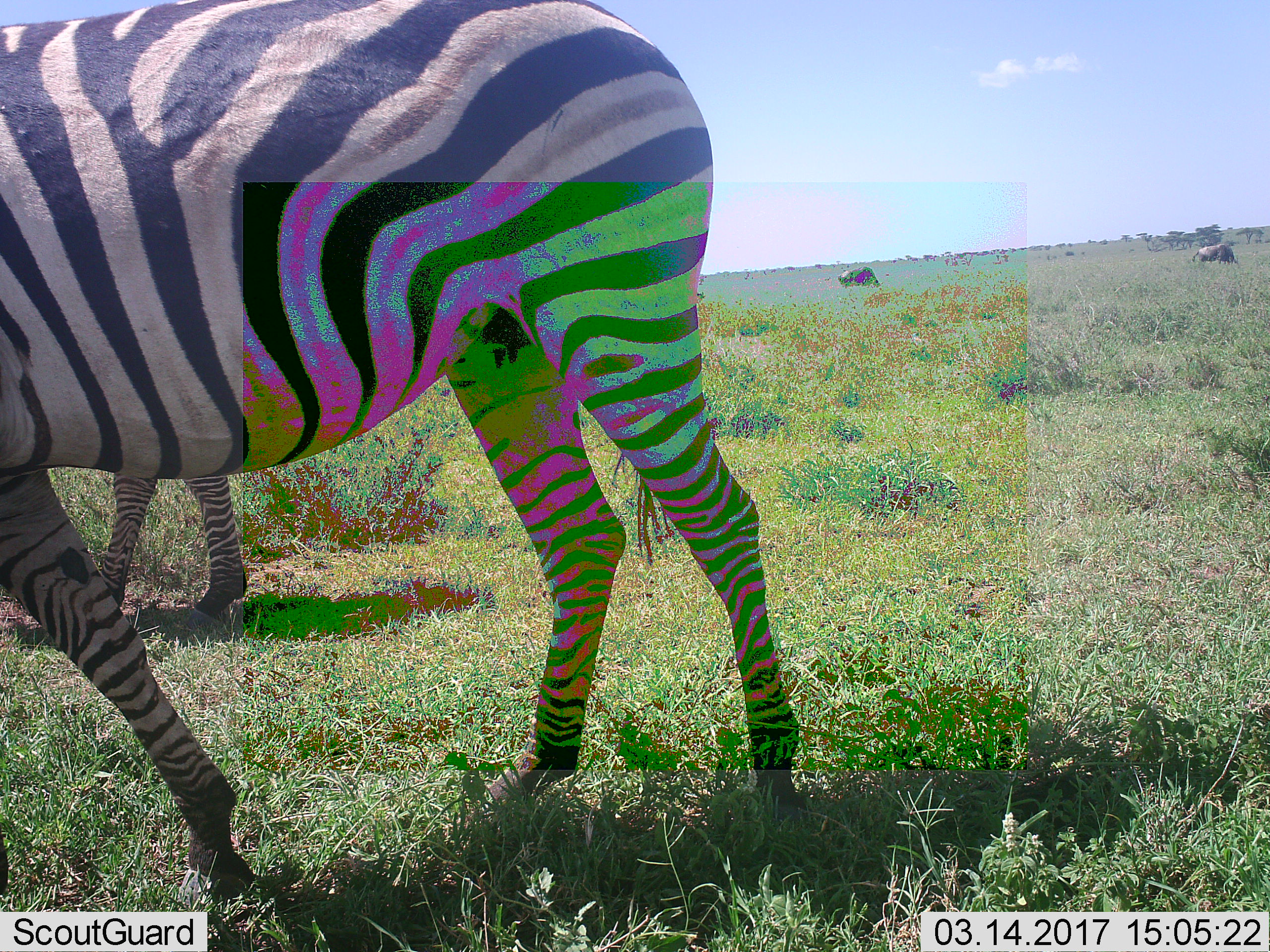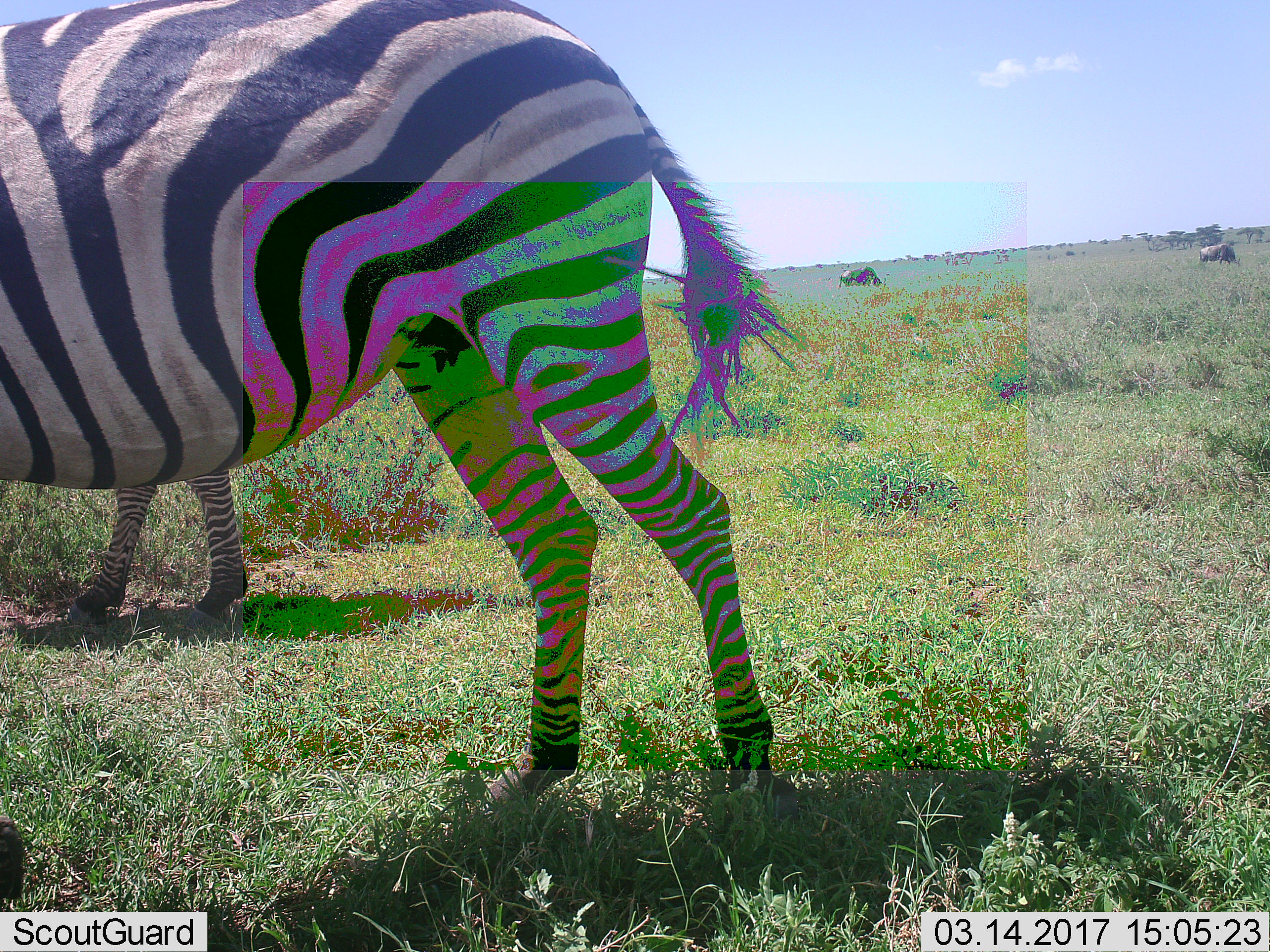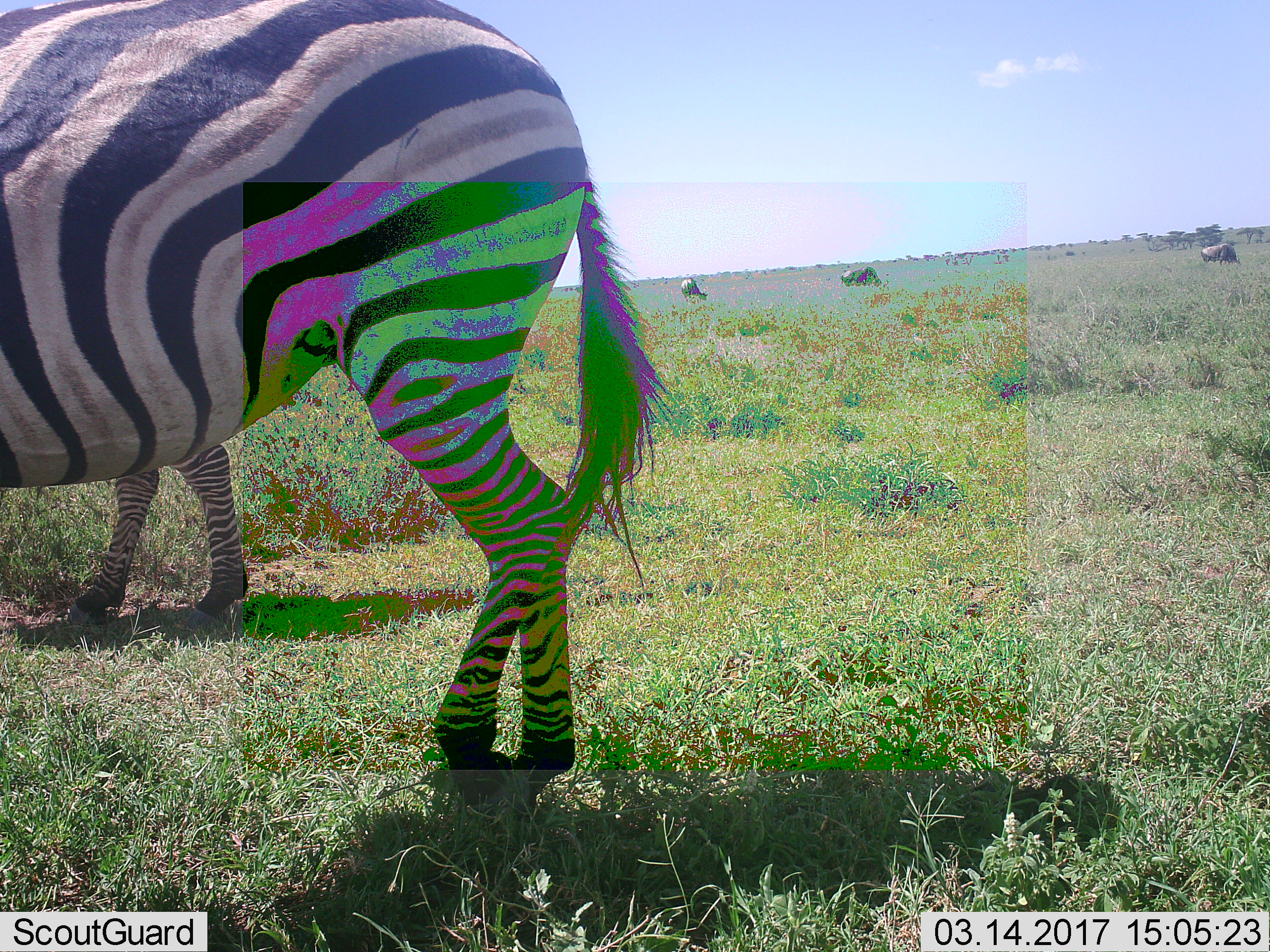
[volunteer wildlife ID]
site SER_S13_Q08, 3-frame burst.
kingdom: Animalia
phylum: Chordata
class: Mammalia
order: Artiodactyla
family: Bovidae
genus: Connochaetes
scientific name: Connochaetes taurinus taurinus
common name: blue wildebeest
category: wildebeestblue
Wildebeestblue (blue wildebeest) (Connochaetes taurinus taurinus), count 5. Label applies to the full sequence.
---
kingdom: Animalia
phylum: Chordata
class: Mammalia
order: Perissodactyla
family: Equidae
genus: Equus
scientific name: Equus quagga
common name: plains zebra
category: zebraplains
Zebraplains (plains zebra) (Equus quagga), count 2. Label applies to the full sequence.